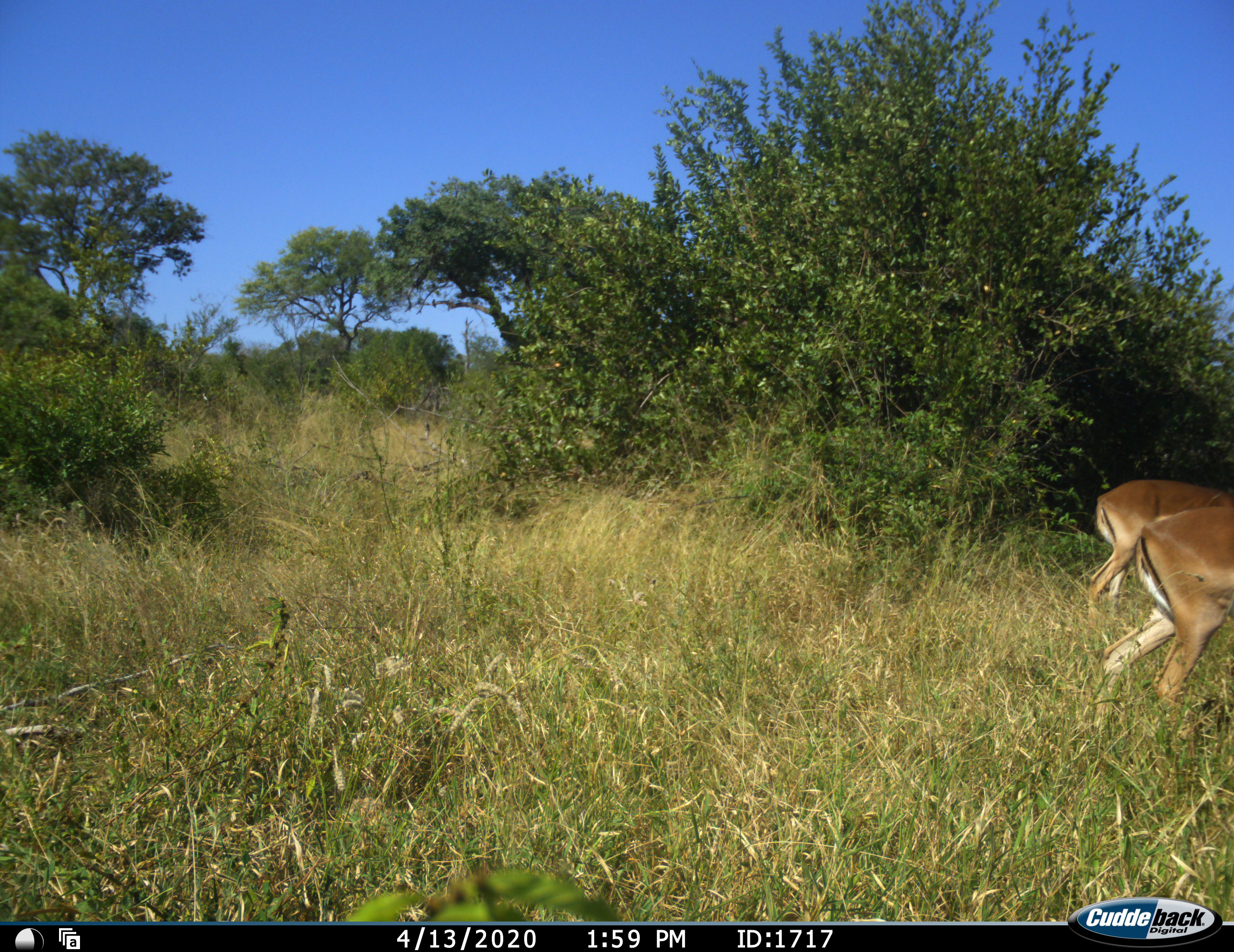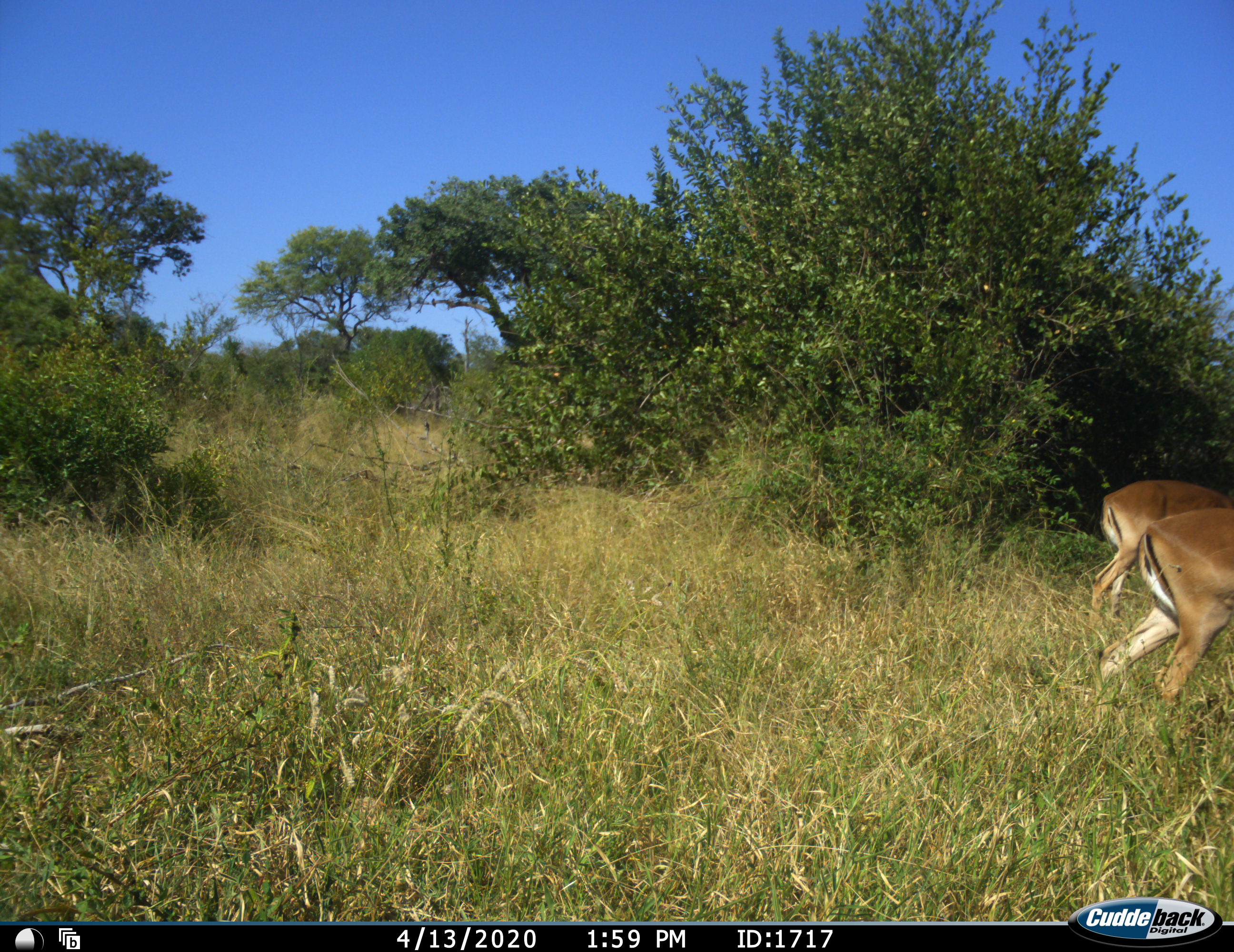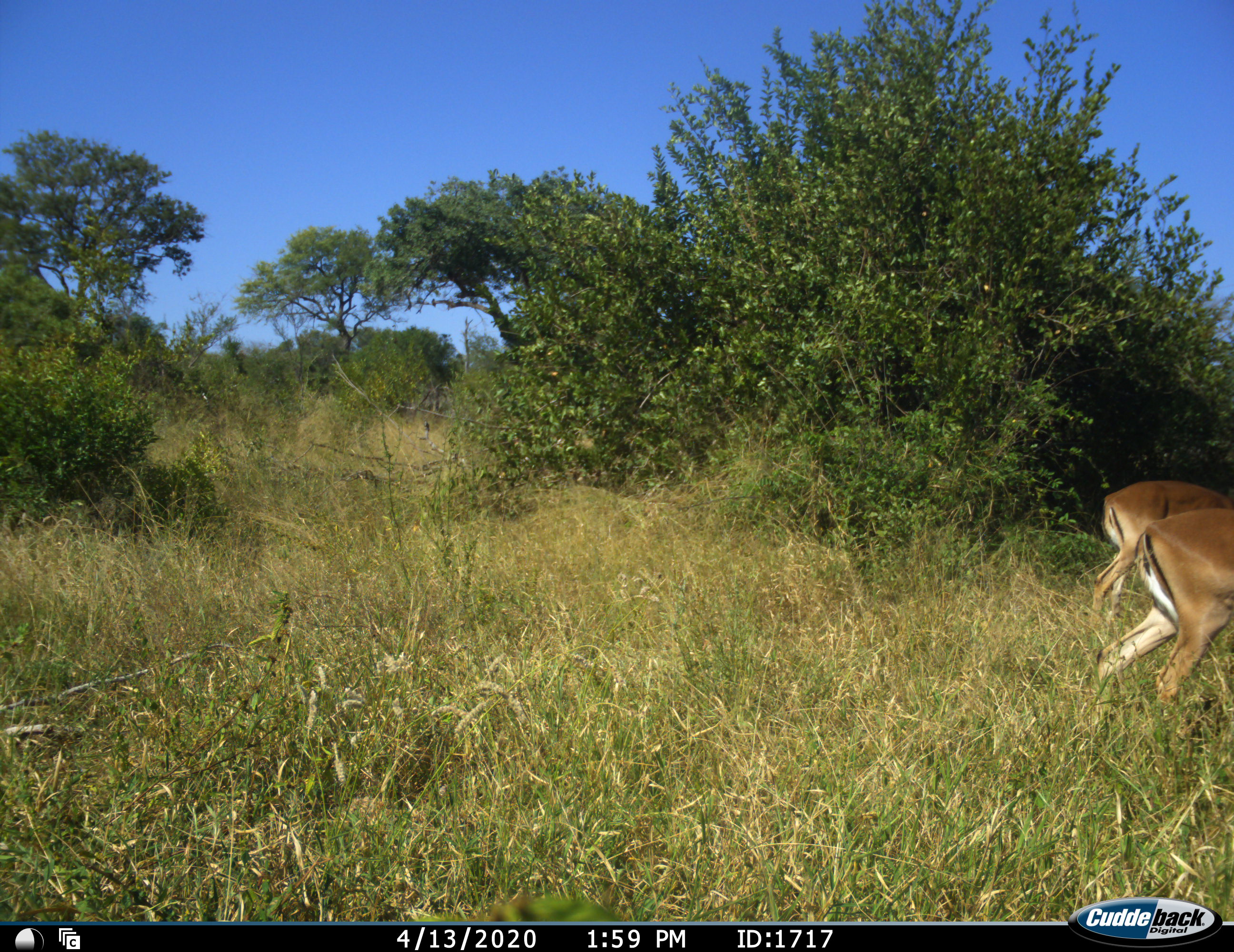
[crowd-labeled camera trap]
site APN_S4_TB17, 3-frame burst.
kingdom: Animalia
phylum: Chordata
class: Mammalia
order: Artiodactyla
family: Bovidae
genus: Aepyceros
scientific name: Aepyceros melampus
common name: impala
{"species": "impala (Aepyceros melampus)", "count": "2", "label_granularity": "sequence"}